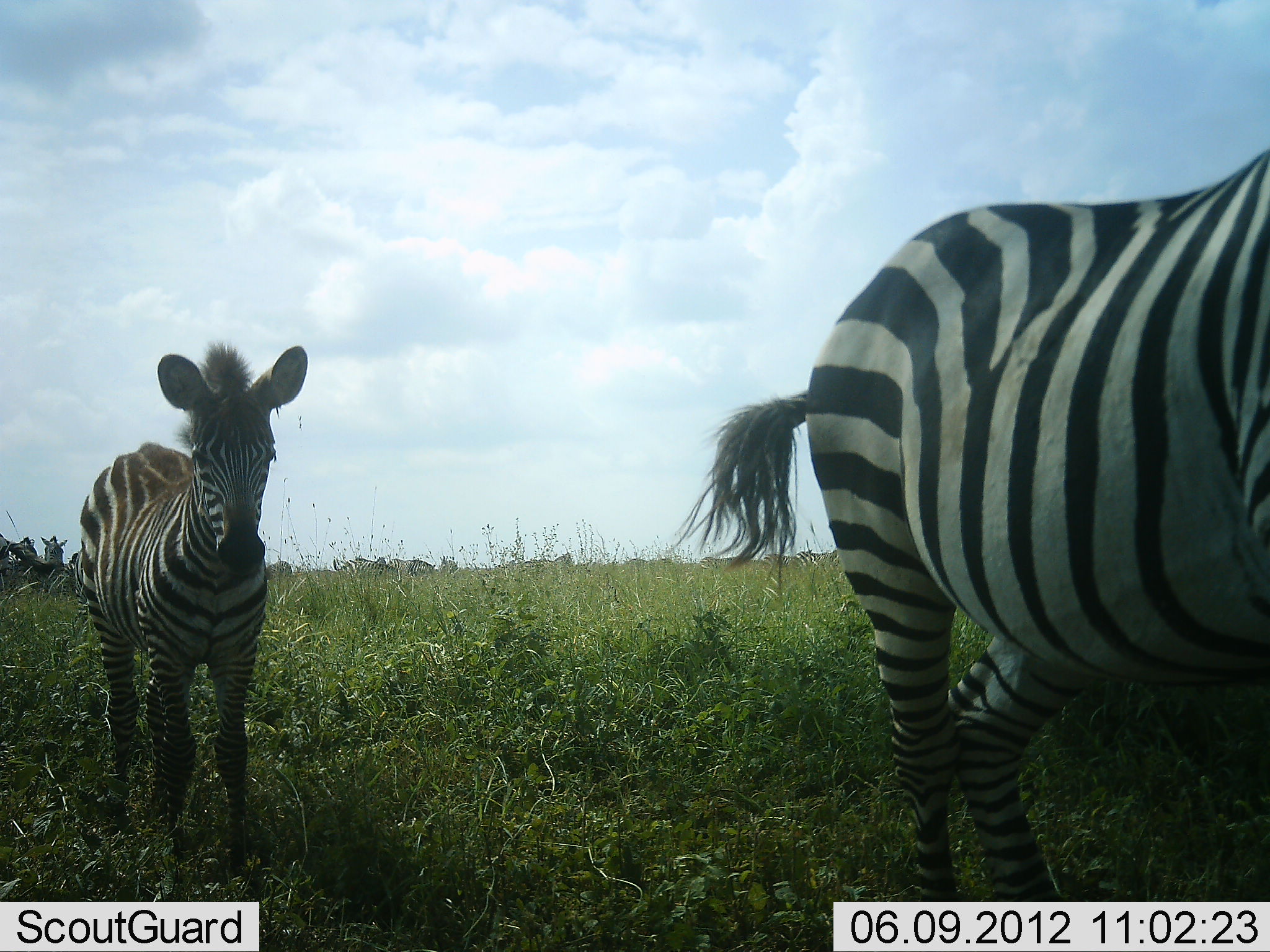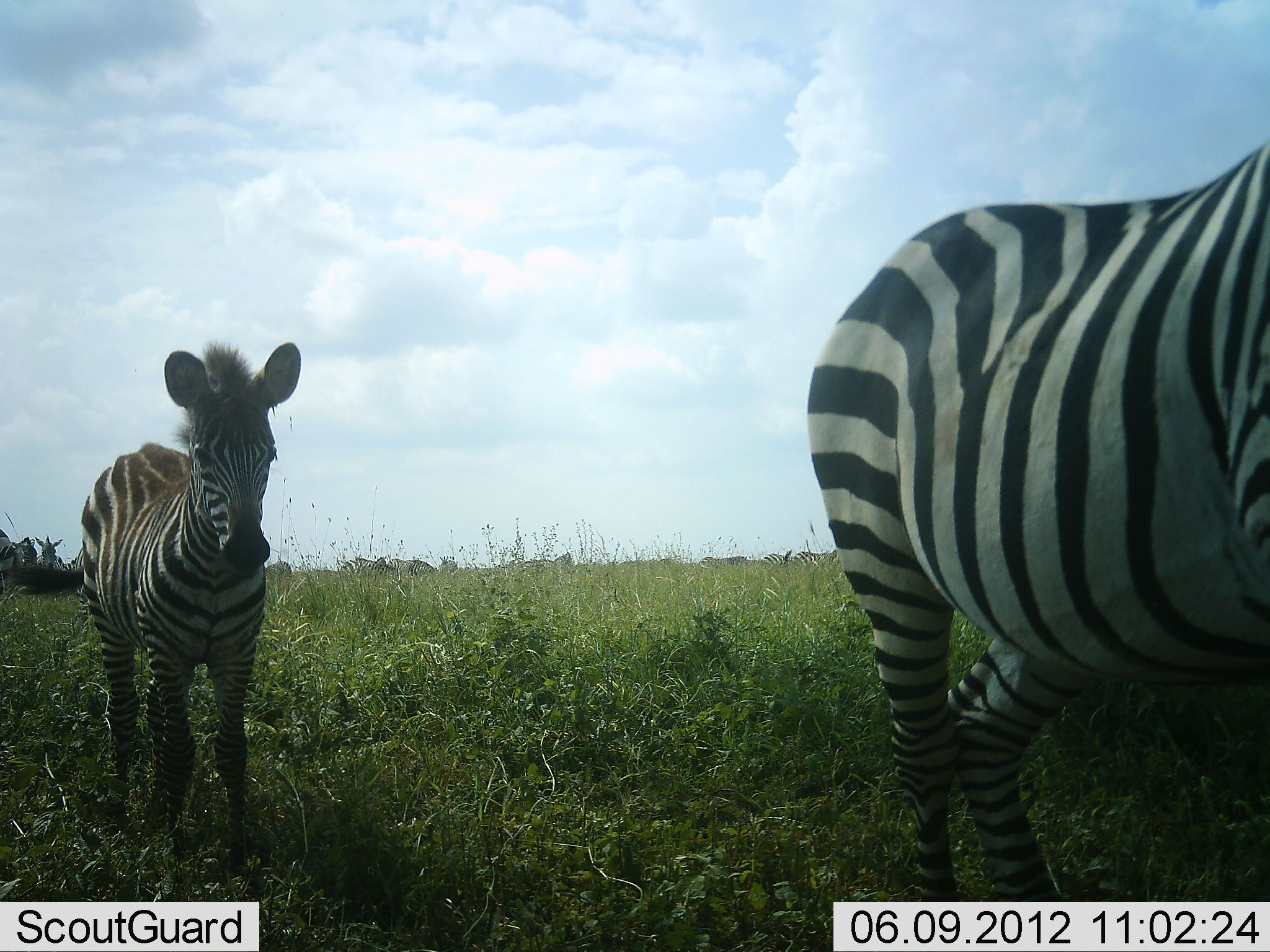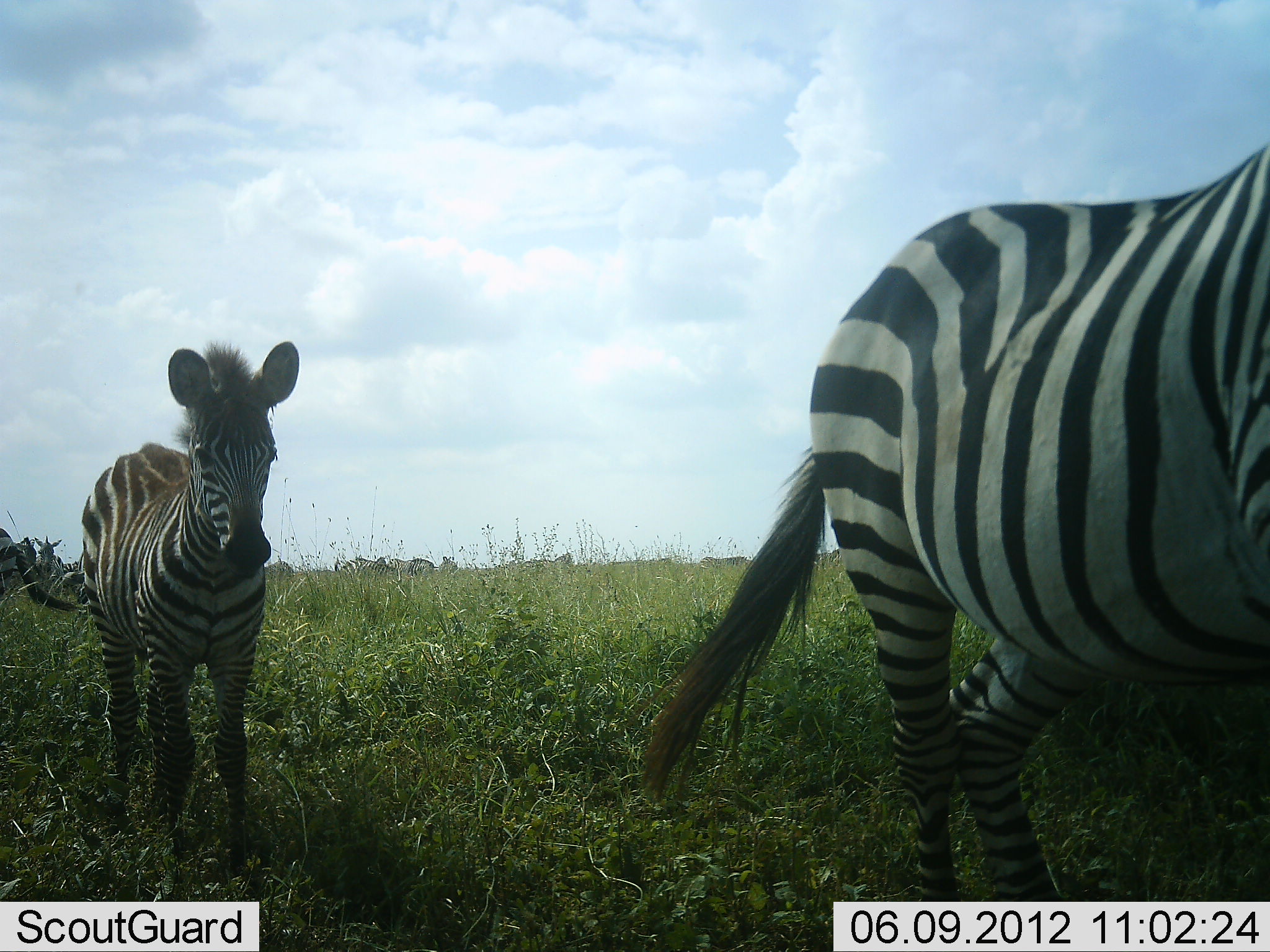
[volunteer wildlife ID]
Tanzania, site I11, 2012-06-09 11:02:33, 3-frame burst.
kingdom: Animalia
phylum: Chordata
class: Mammalia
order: Perissodactyla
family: Equidae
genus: Equus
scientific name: Equus quagga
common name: plains zebra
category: zebra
Zebra (plains zebra) (Equus quagga), count 2. Behavior (volunteer vote fractions): standing 100%, resting 0%, moving 0%, interacting 0%. Young present (vote fraction): 90%. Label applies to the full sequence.